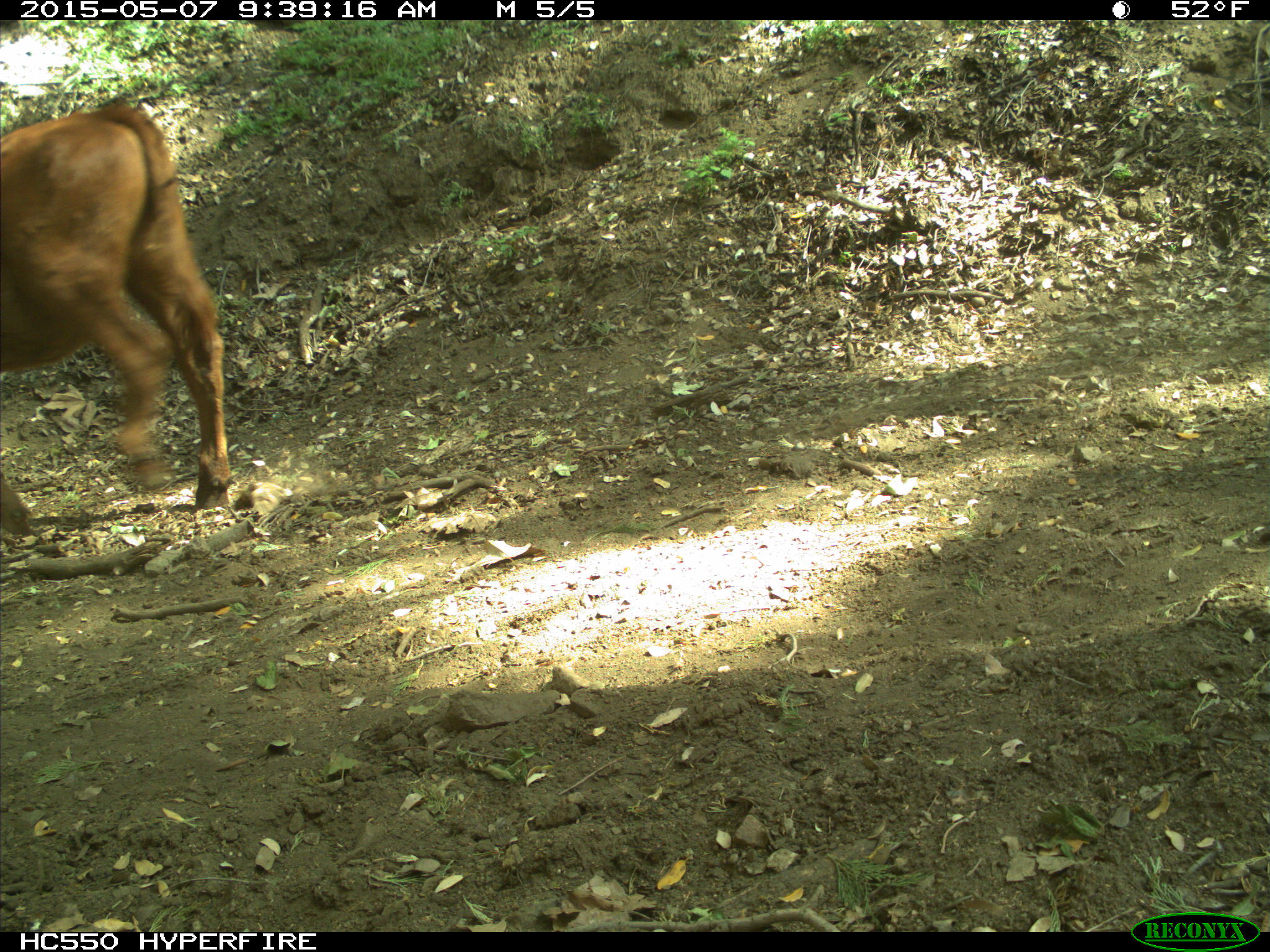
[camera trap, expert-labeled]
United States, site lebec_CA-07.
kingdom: Animalia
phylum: Chordata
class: Mammalia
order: Artiodactyla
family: Bovidae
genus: Bos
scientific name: Bos taurus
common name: domestic cow